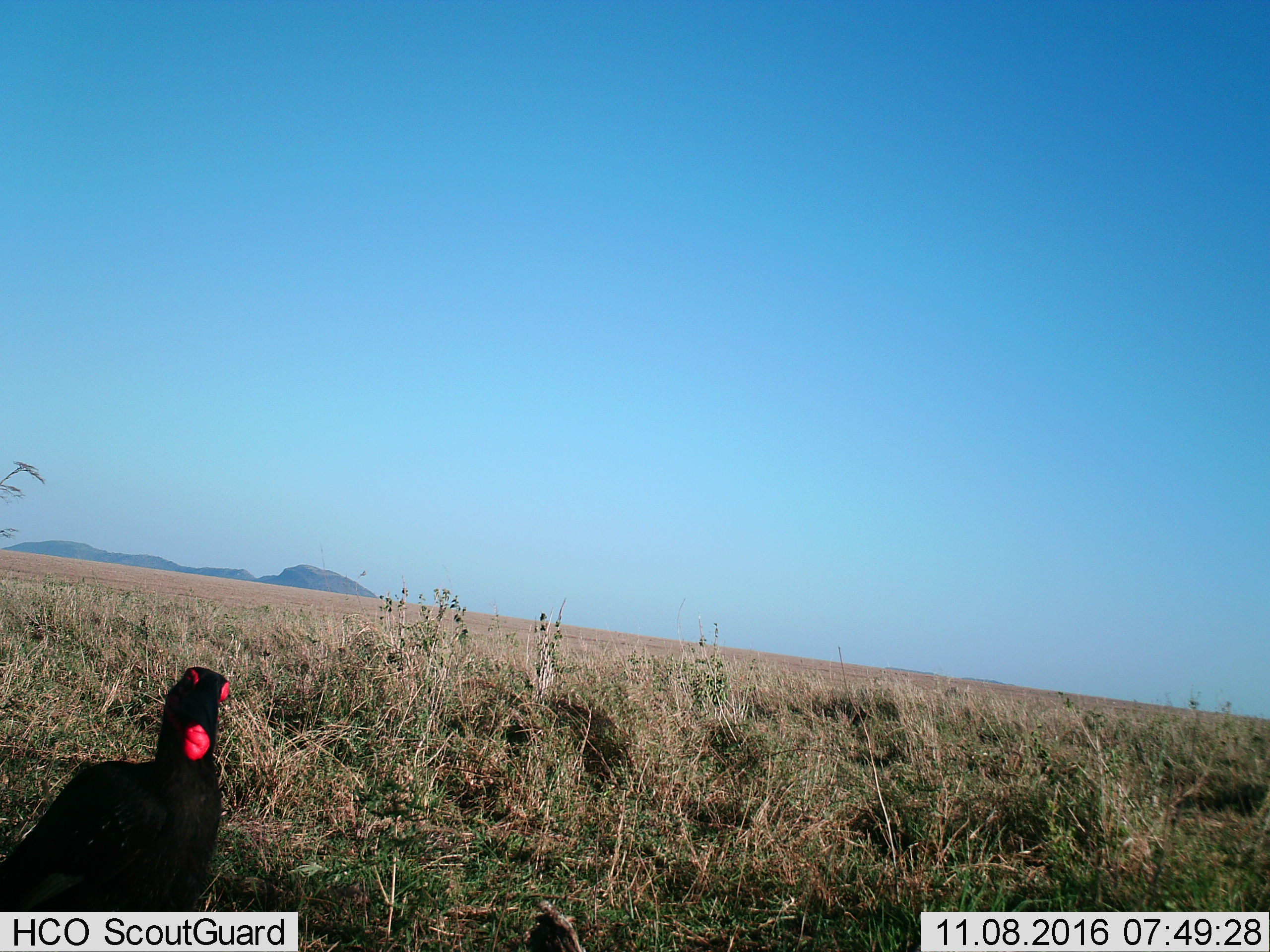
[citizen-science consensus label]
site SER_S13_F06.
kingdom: Animalia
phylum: Chordata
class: Aves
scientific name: Aves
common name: bird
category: birdother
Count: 1.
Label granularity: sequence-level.